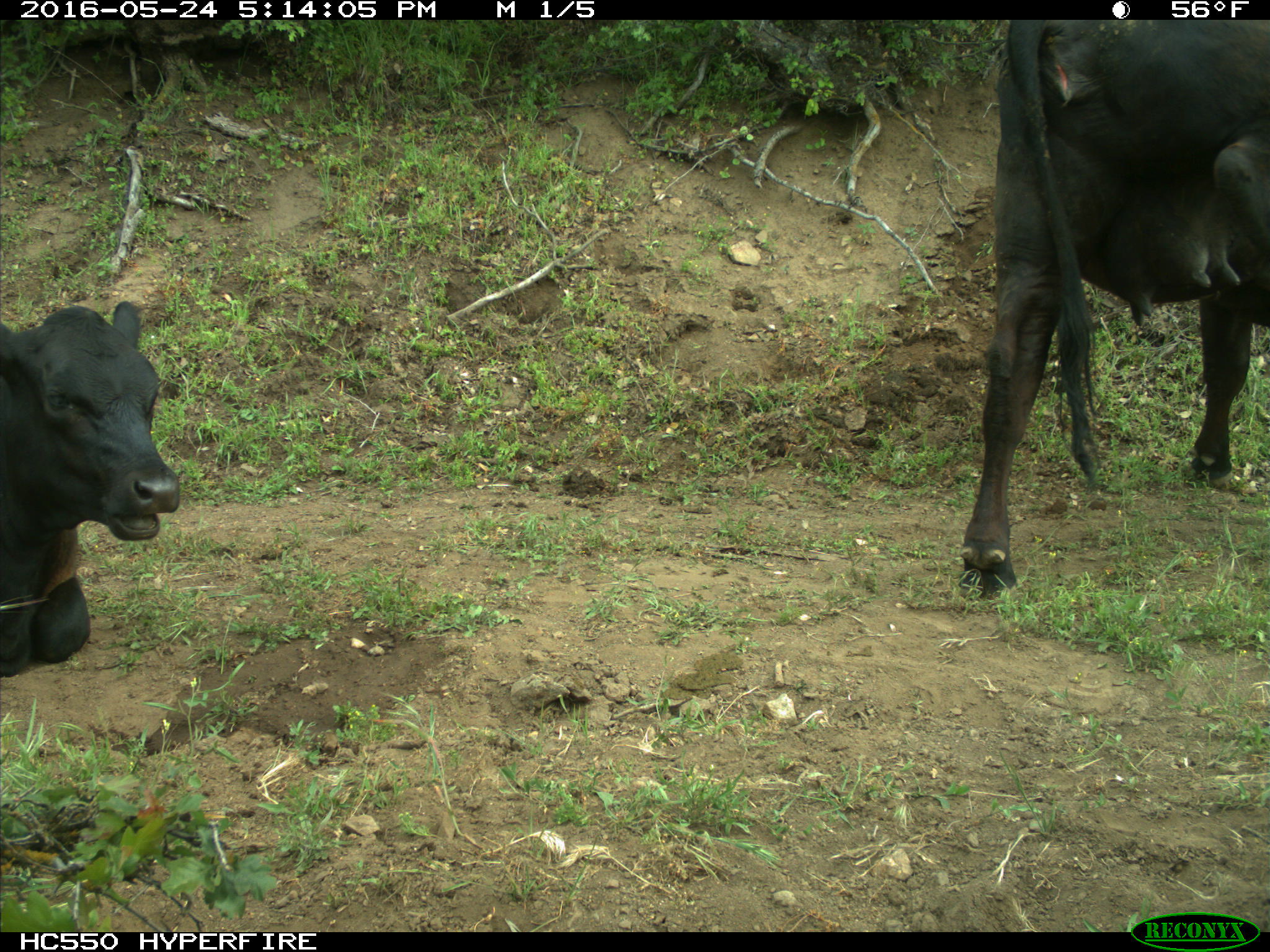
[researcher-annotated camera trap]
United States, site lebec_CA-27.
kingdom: Animalia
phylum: Chordata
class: Mammalia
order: Artiodactyla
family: Bovidae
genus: Bos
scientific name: Bos taurus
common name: domestic cow